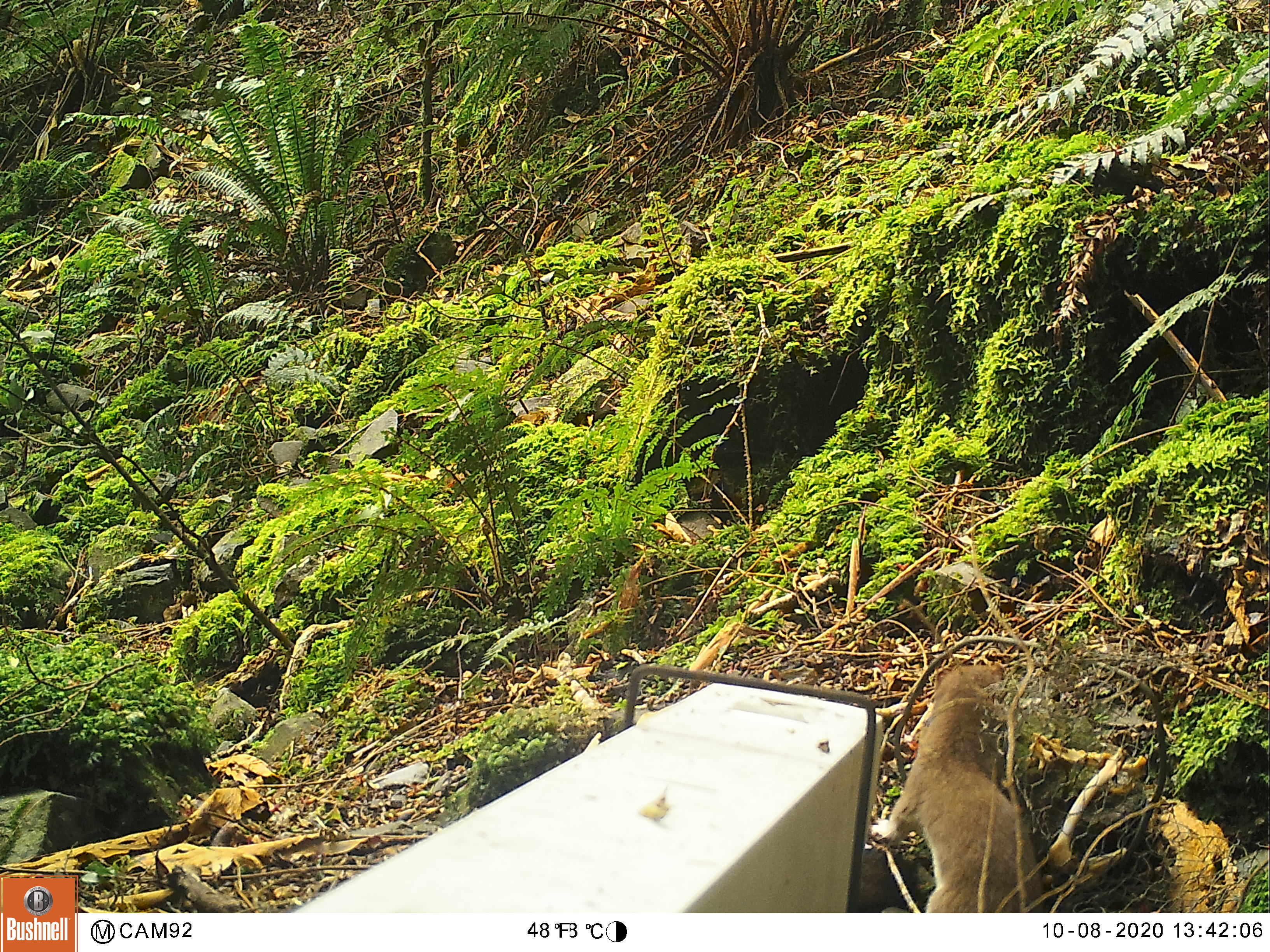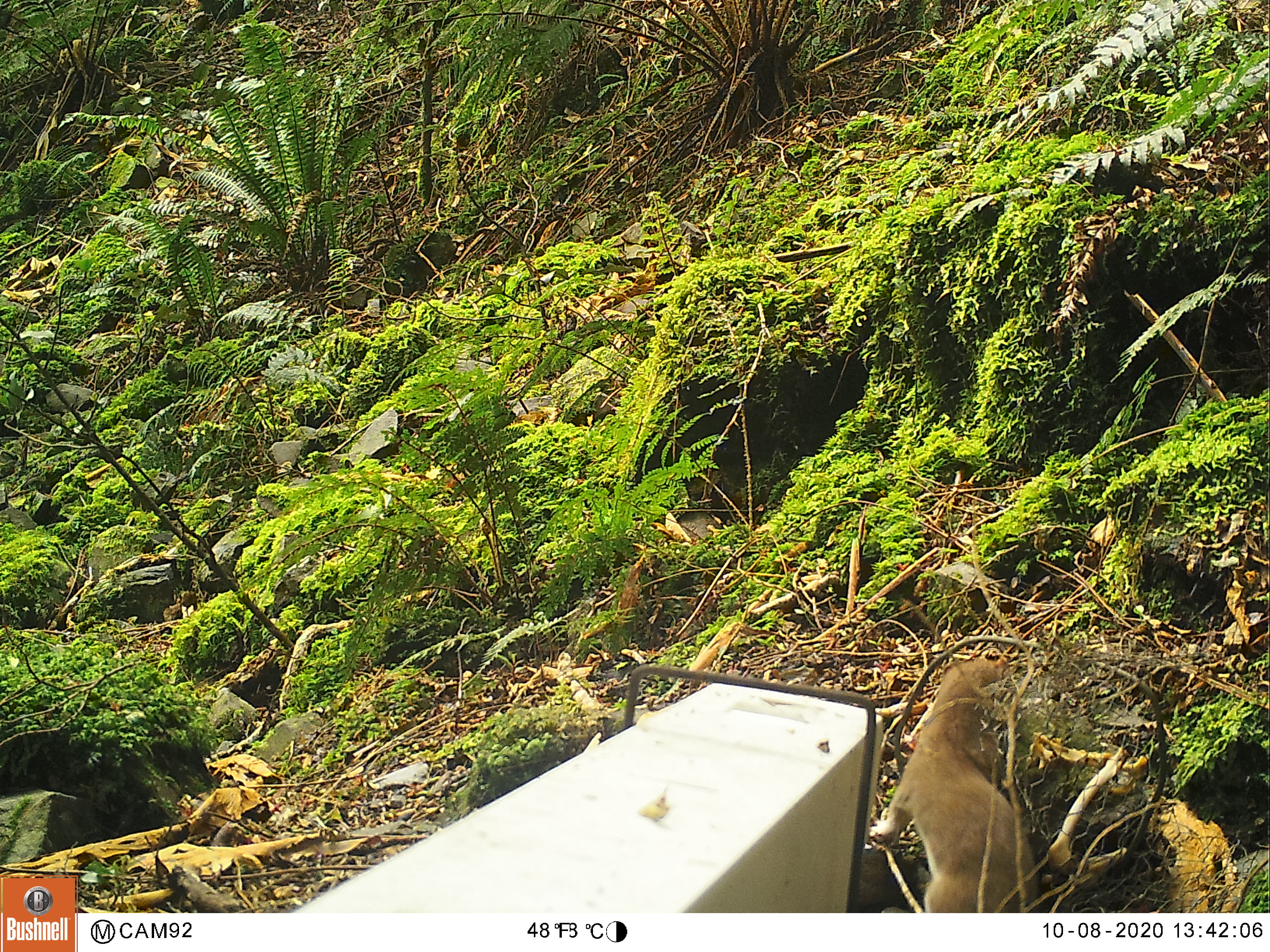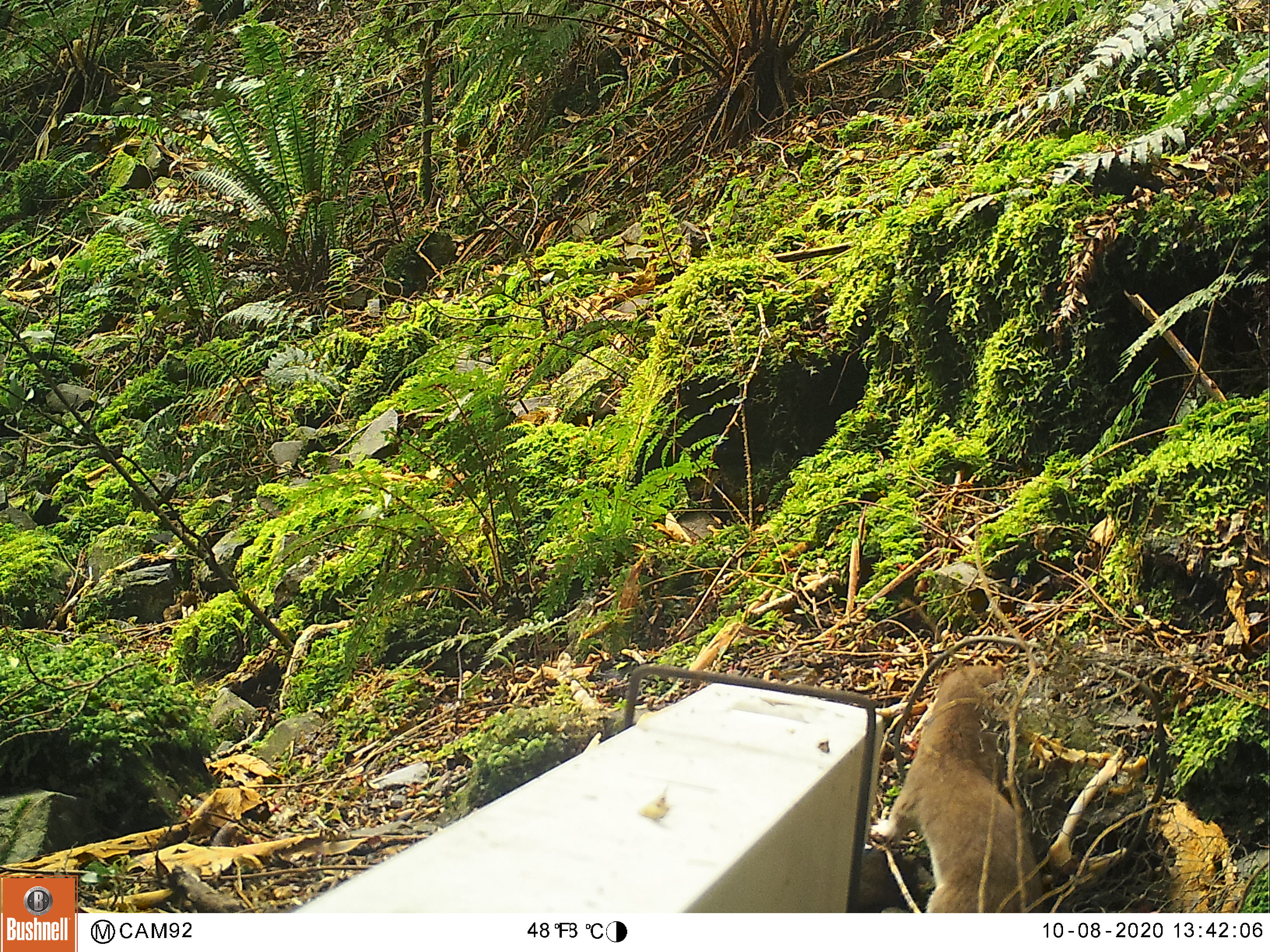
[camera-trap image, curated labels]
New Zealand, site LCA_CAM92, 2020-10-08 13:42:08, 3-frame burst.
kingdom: Animalia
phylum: Chordata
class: Mammalia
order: Carnivora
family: Mustelidae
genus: Mustela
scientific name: Mustela erminea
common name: stoat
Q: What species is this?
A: Stoat (Mustela erminea).